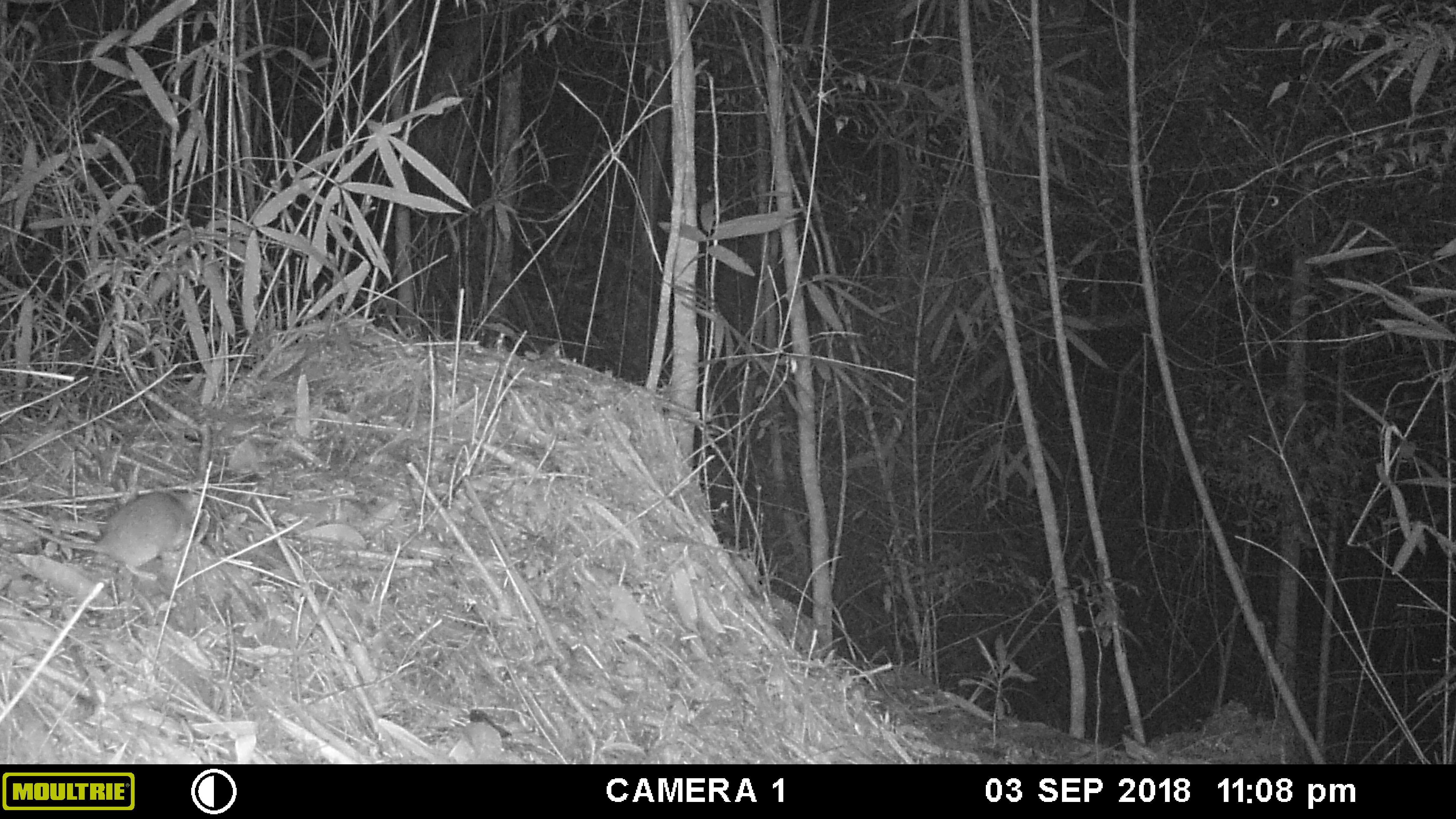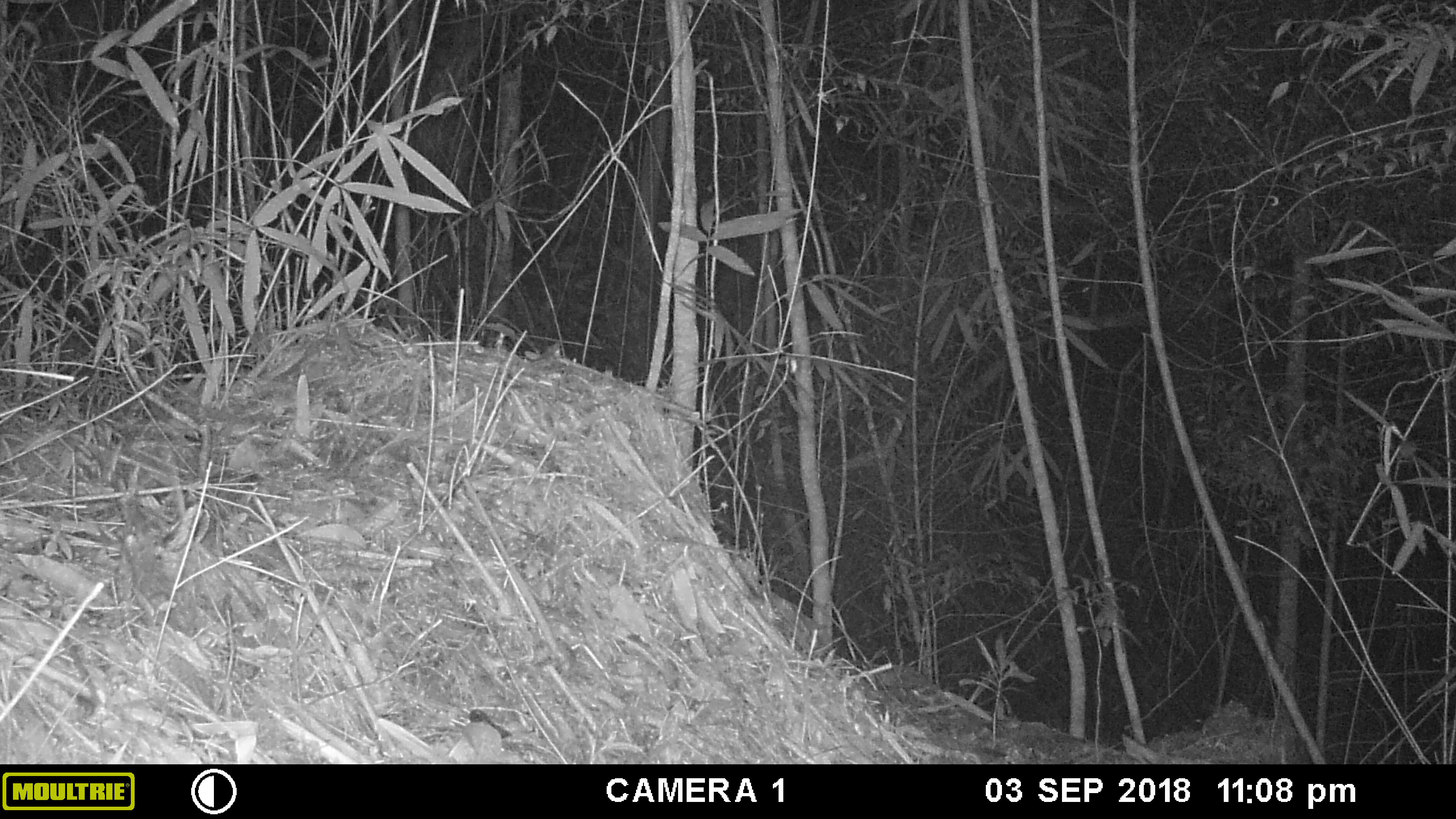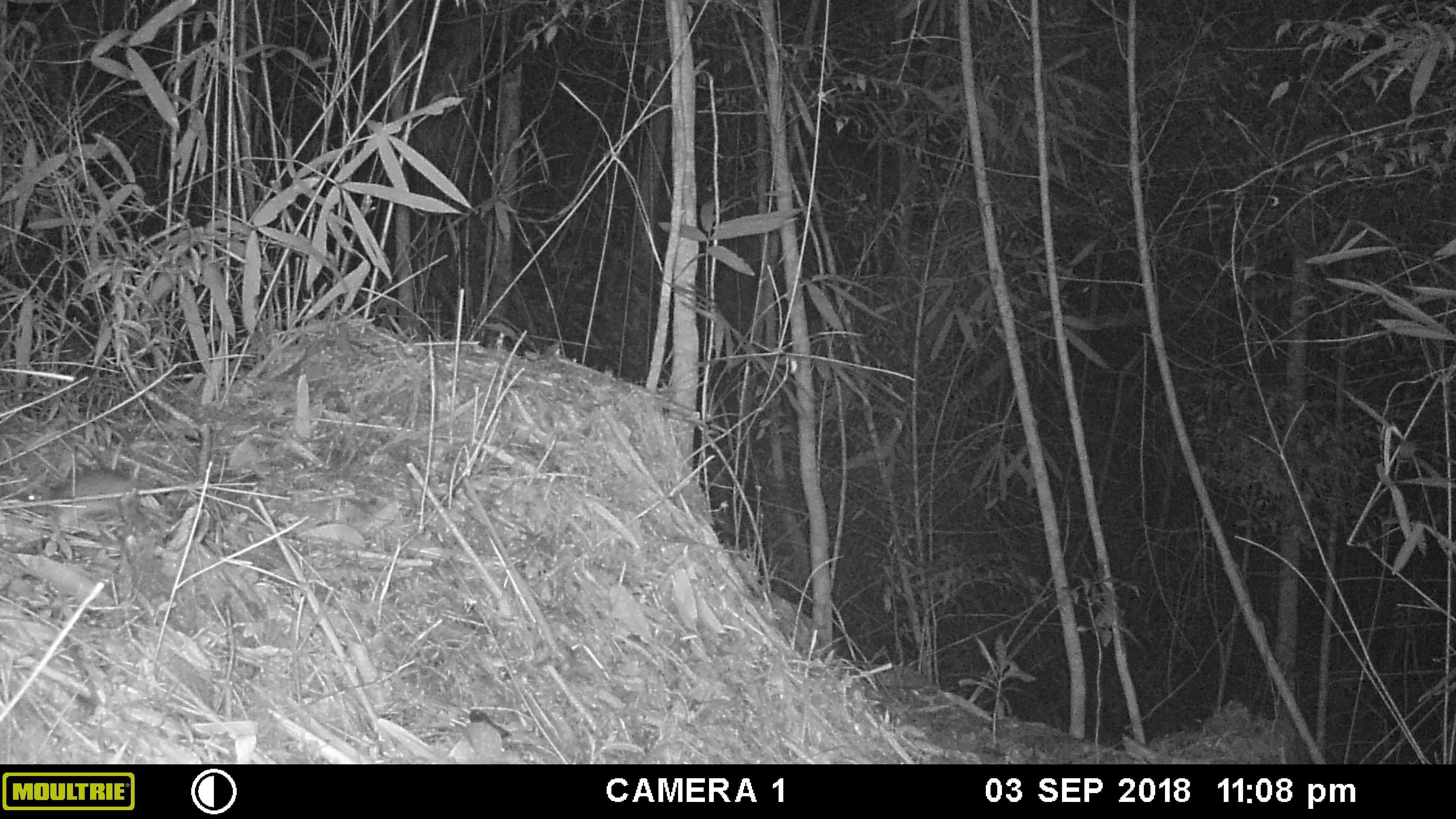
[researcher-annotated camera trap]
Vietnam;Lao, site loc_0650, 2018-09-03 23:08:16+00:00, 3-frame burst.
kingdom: Animalia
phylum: Chordata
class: Mammalia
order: Rodentia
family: Muridae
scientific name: Muridae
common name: old-world mice and rats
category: unidentified murid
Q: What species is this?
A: Unidentified murid (old-world mice and rats) (Muridae).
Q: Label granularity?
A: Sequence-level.